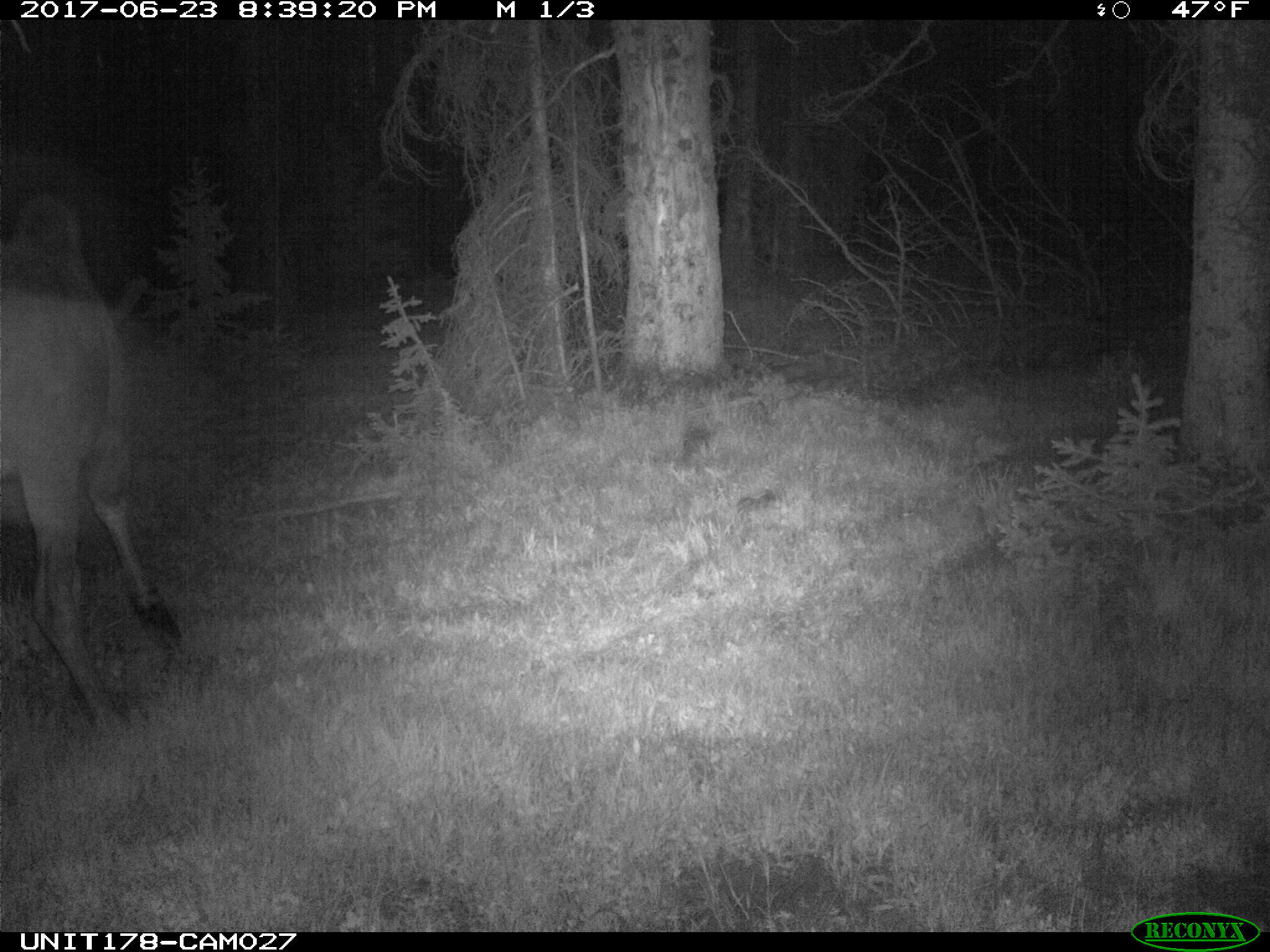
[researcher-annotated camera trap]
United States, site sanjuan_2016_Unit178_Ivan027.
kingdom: Animalia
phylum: Chordata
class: Mammalia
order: Artiodactyla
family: Cervidae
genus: Alces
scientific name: Alces alces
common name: moose